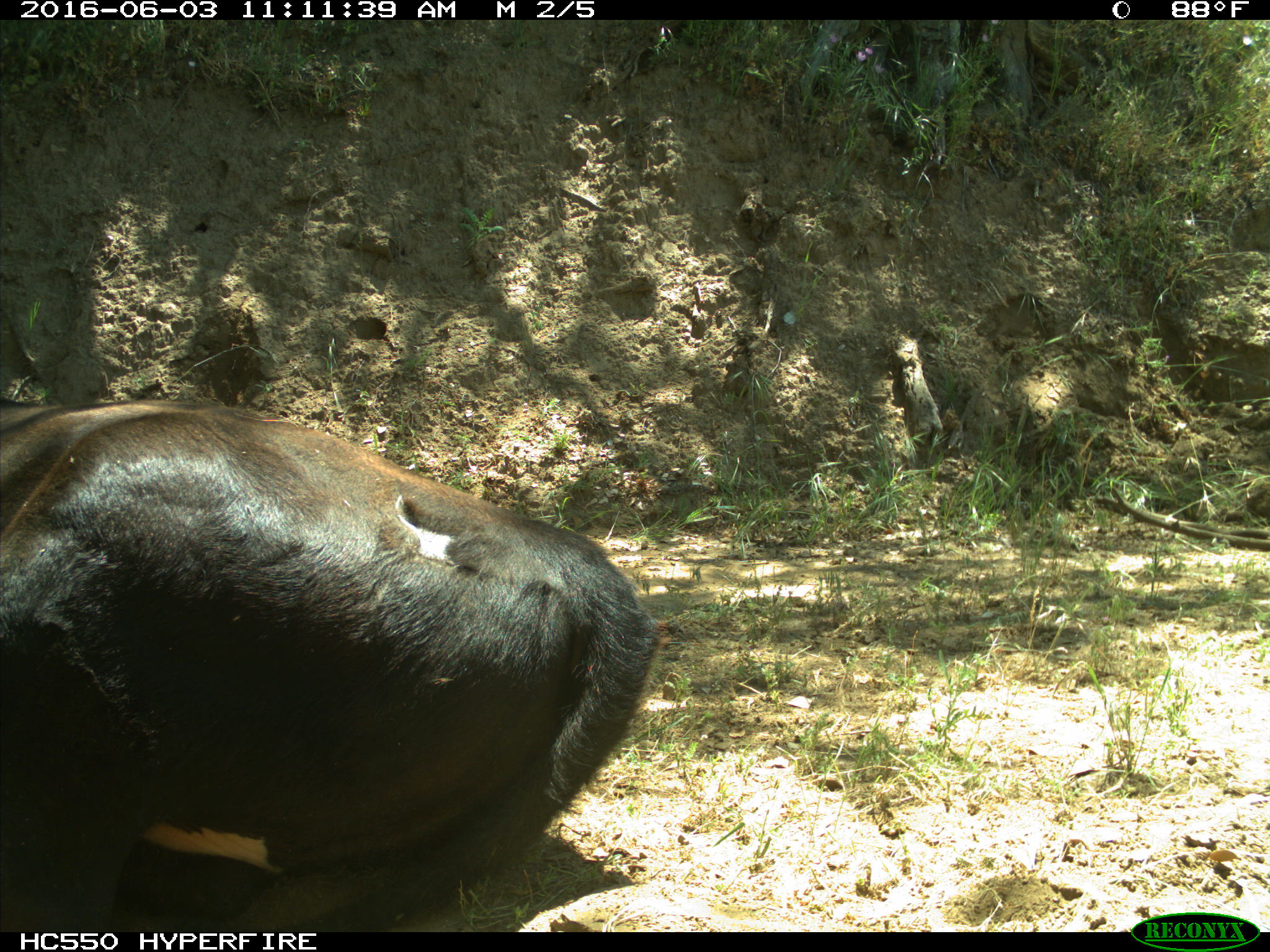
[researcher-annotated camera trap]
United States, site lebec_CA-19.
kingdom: Animalia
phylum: Chordata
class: Mammalia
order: Artiodactyla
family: Bovidae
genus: Bos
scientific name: Bos taurus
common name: domestic cow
Bos taurus (domestic cow).